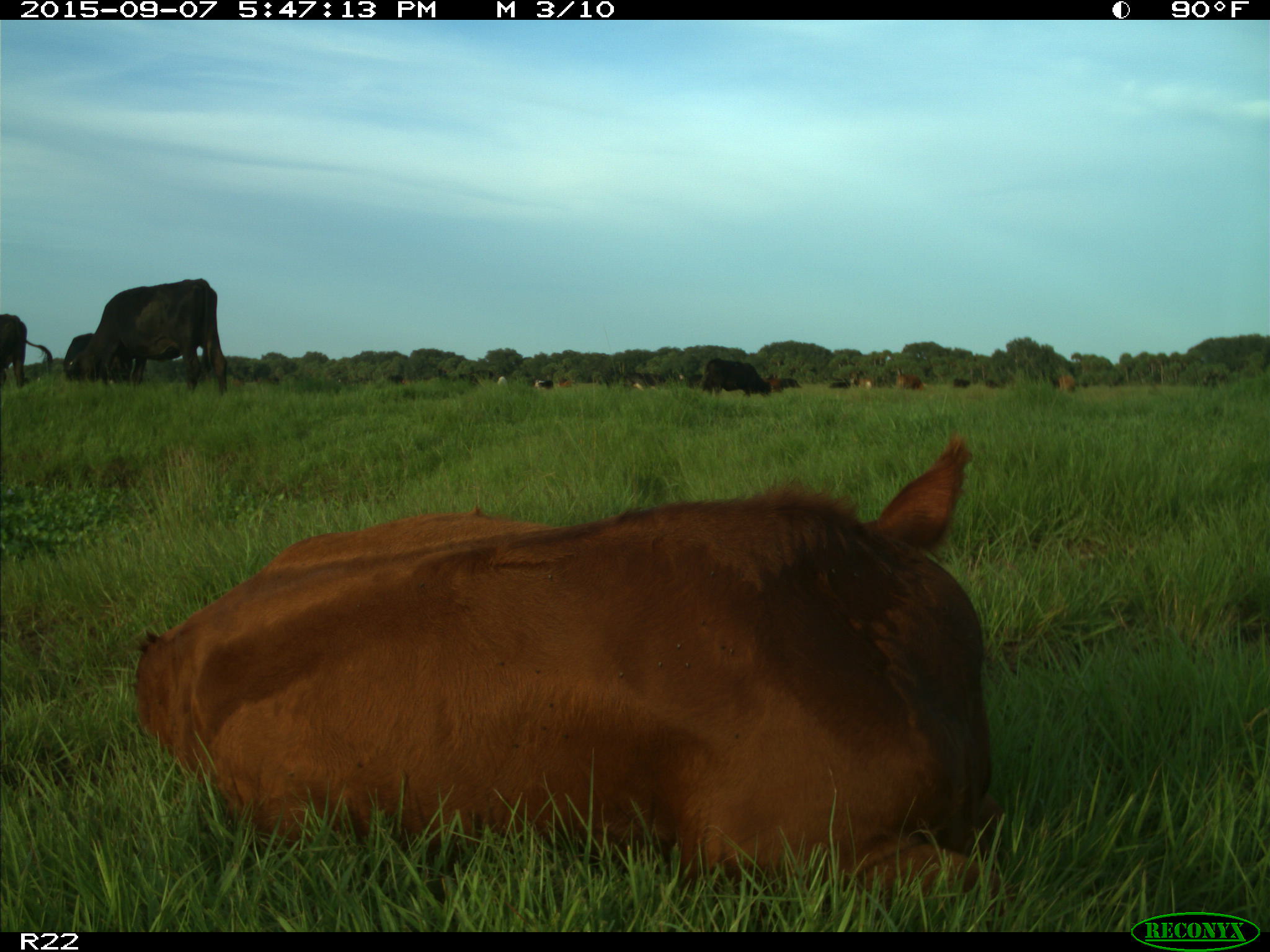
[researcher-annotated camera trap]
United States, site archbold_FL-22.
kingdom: Animalia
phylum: Chordata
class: Mammalia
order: Artiodactyla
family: Bovidae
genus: Bos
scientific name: Bos taurus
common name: domestic cow